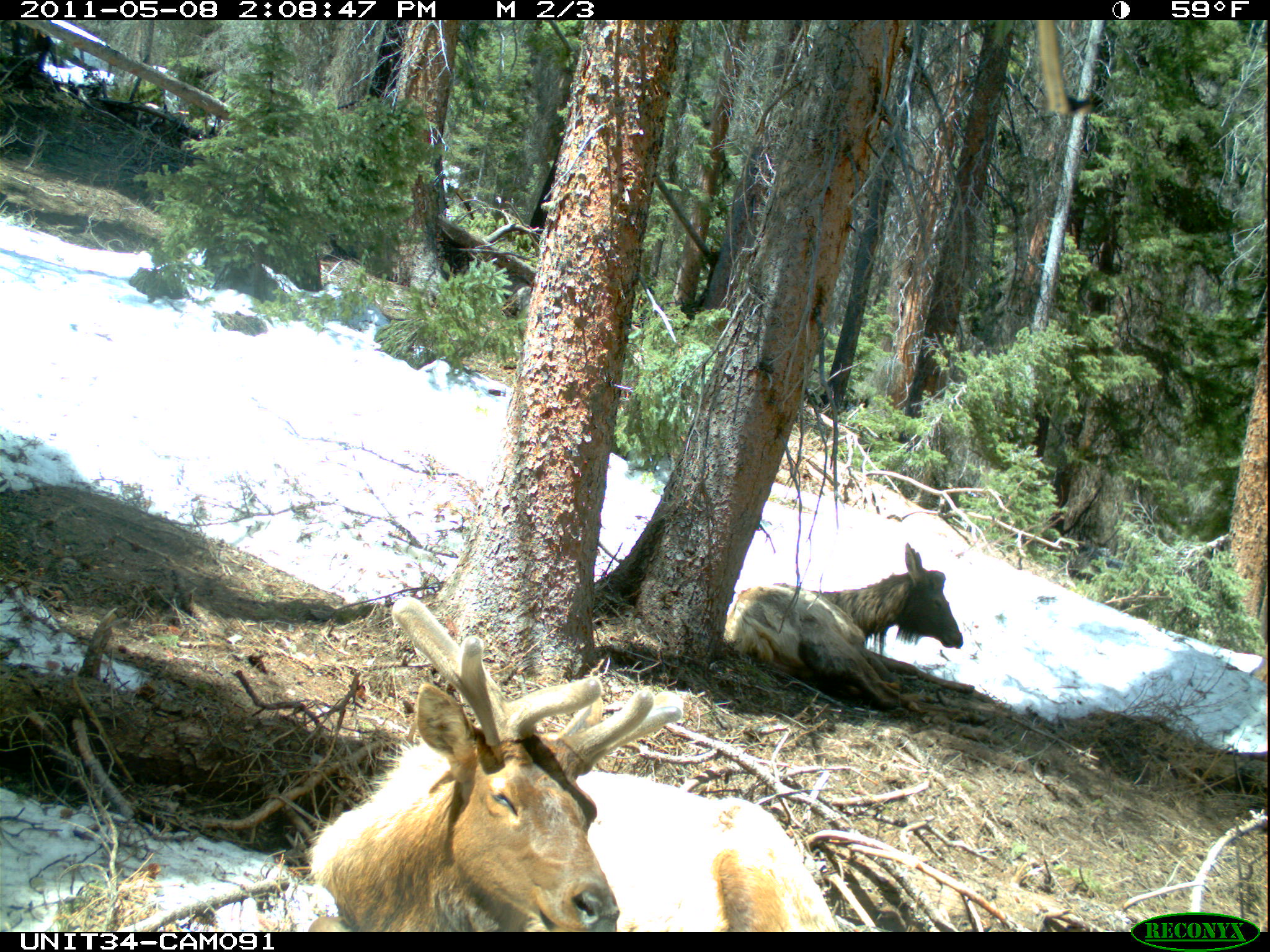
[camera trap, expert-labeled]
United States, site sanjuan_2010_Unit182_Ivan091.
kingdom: Animalia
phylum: Chordata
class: Mammalia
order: Artiodactyla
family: Cervidae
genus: Cervus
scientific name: Cervus elaphus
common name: red deer